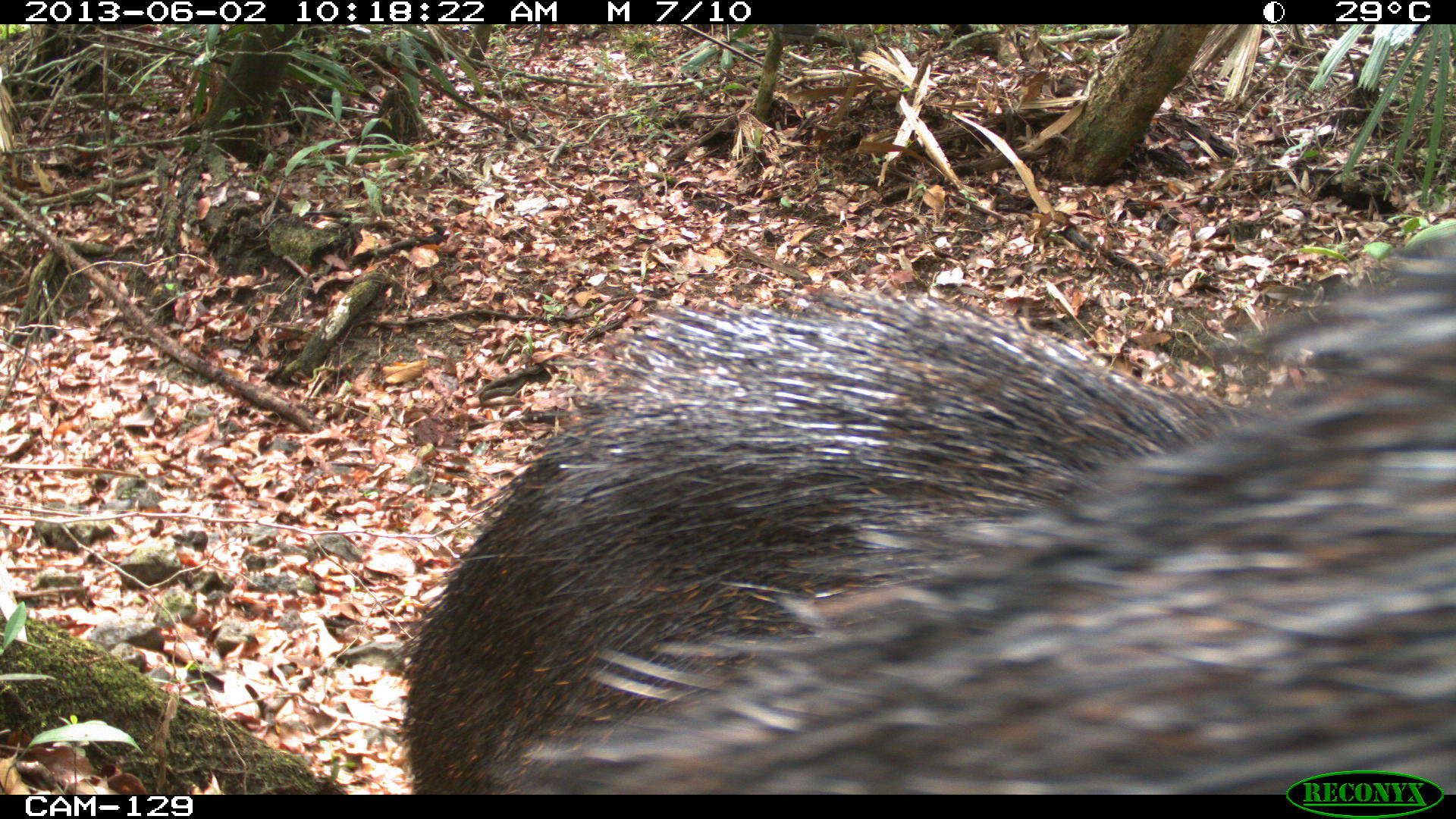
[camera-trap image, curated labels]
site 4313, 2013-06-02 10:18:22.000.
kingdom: Animalia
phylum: Chordata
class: Mammalia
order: Artiodactyla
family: Tayassuidae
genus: Tayassu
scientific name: Tayassu pecari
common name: white-lipped peccary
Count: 4.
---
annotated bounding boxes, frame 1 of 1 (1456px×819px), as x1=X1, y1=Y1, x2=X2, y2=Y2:
tayassu pecari: x1=512, y1=232, x2=1454, y2=795; x1=405, y1=293, x2=1262, y2=794